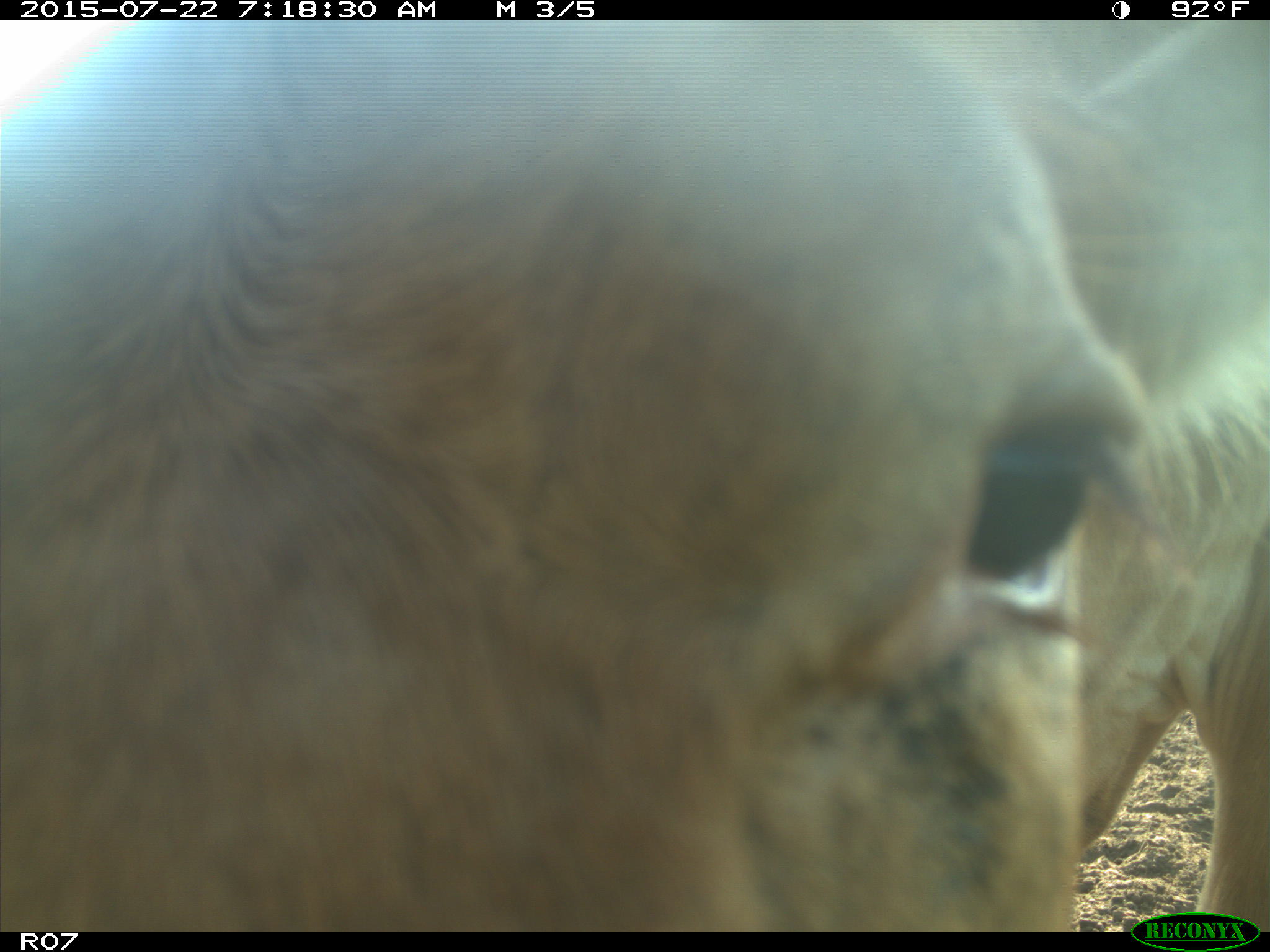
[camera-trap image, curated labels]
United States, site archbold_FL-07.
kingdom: Animalia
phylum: Chordata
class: Mammalia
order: Artiodactyla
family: Suidae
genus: Sus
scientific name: Sus scrofa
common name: wild boar